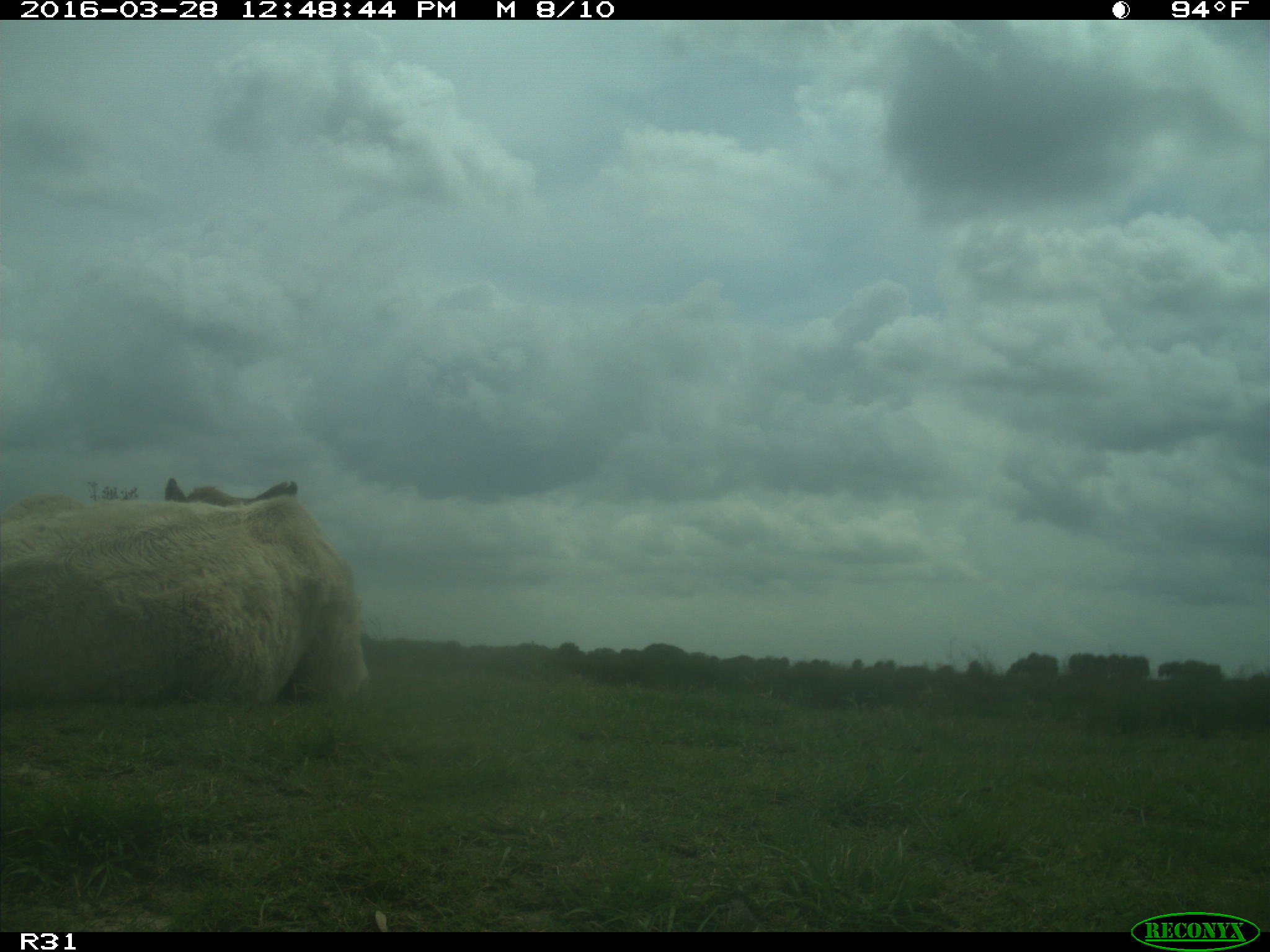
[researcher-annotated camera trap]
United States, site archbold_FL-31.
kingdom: Animalia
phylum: Chordata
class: Mammalia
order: Artiodactyla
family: Bovidae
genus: Bos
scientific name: Bos taurus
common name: domestic cow